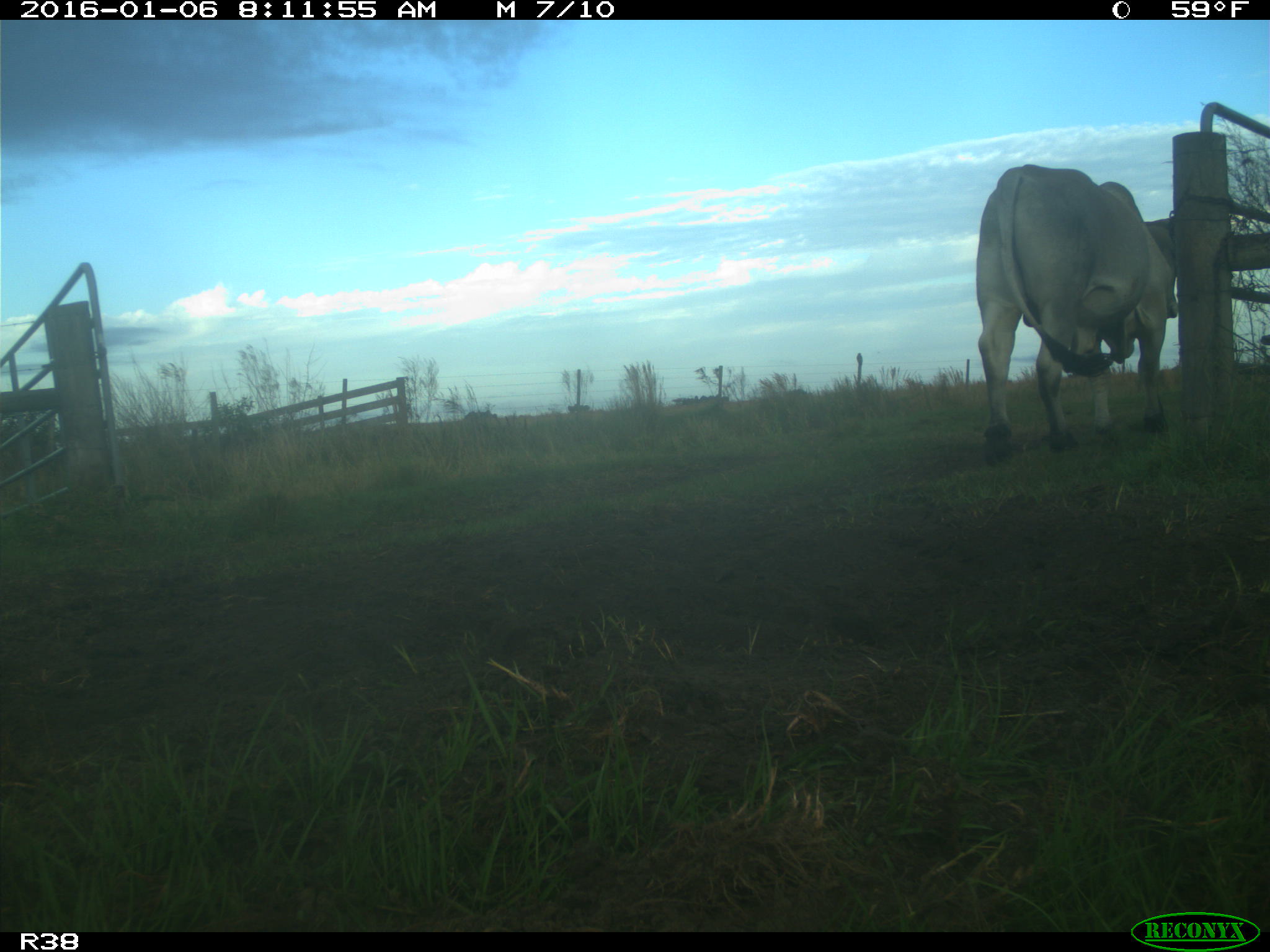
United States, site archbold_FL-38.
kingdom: Animalia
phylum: Chordata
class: Mammalia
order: Artiodactyla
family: Bovidae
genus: Bos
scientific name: Bos taurus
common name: domestic cow